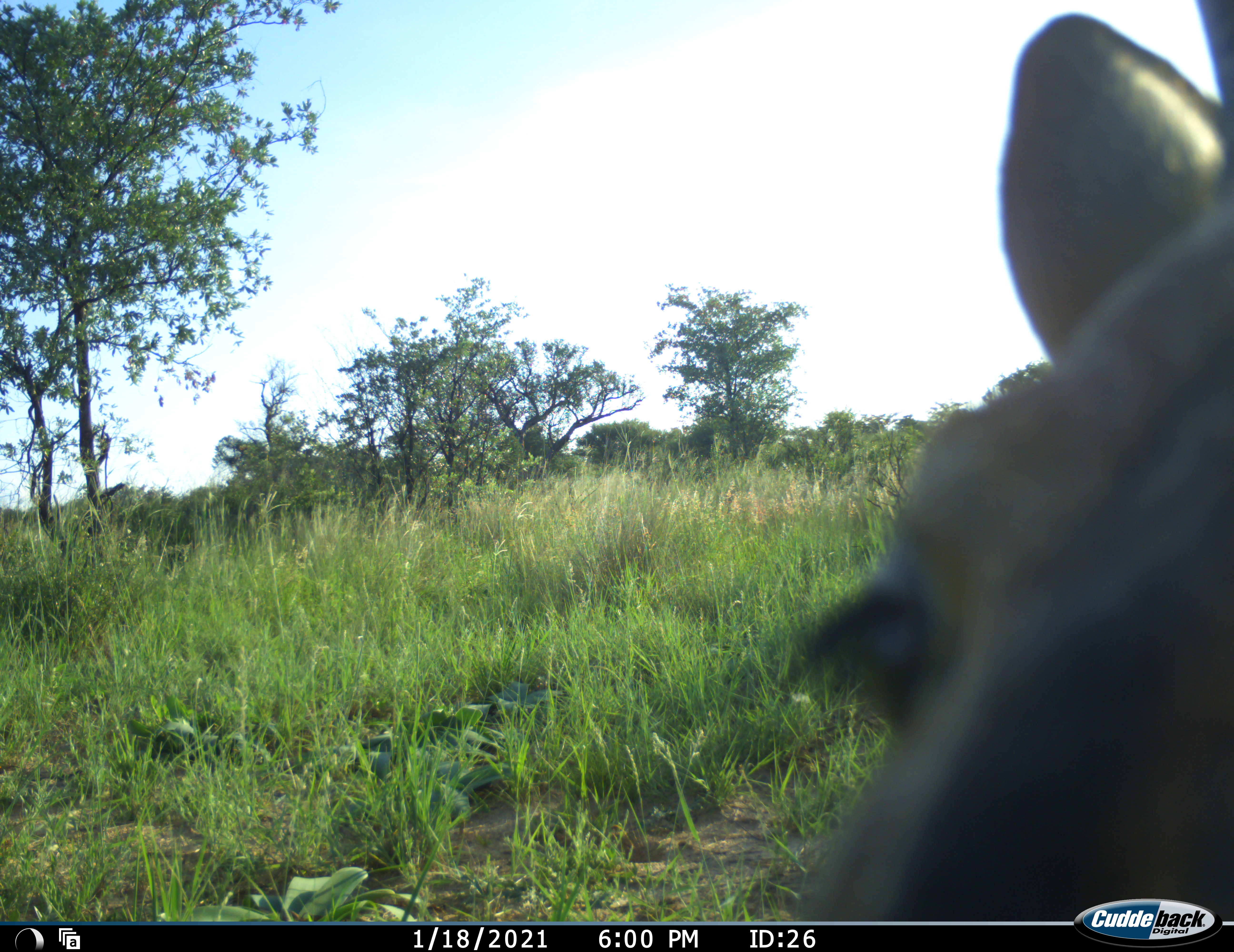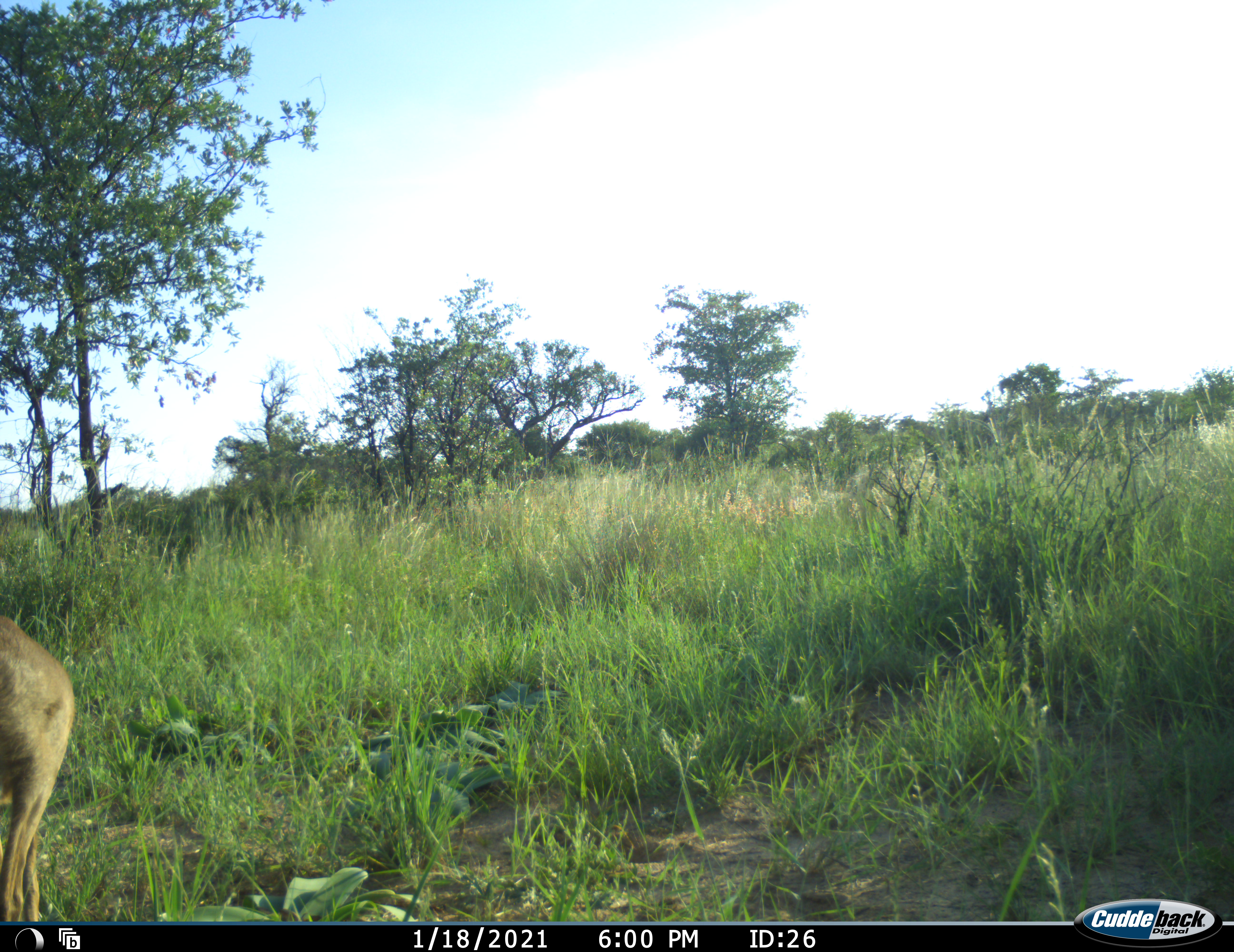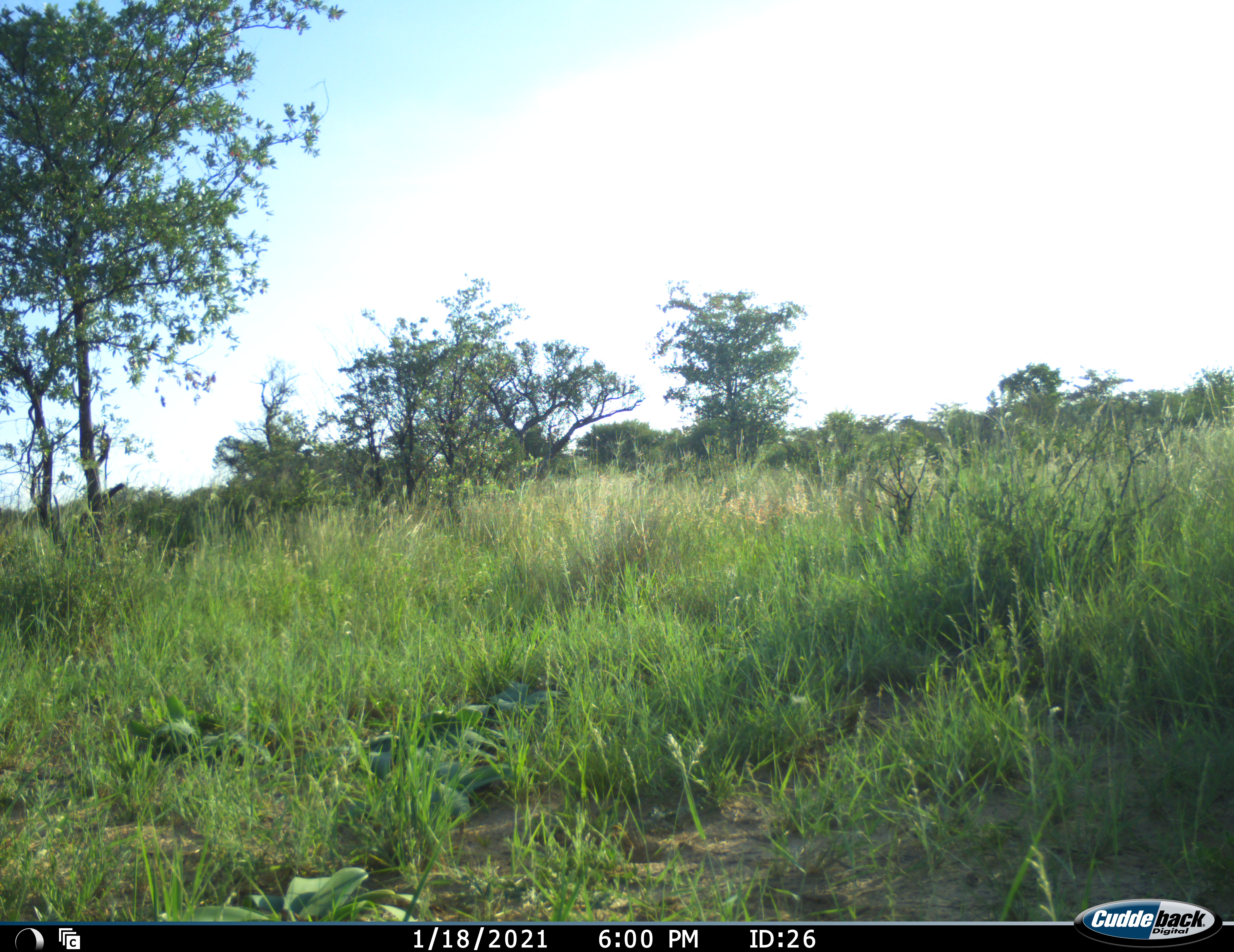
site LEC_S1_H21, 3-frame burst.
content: unidentified animal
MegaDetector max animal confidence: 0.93